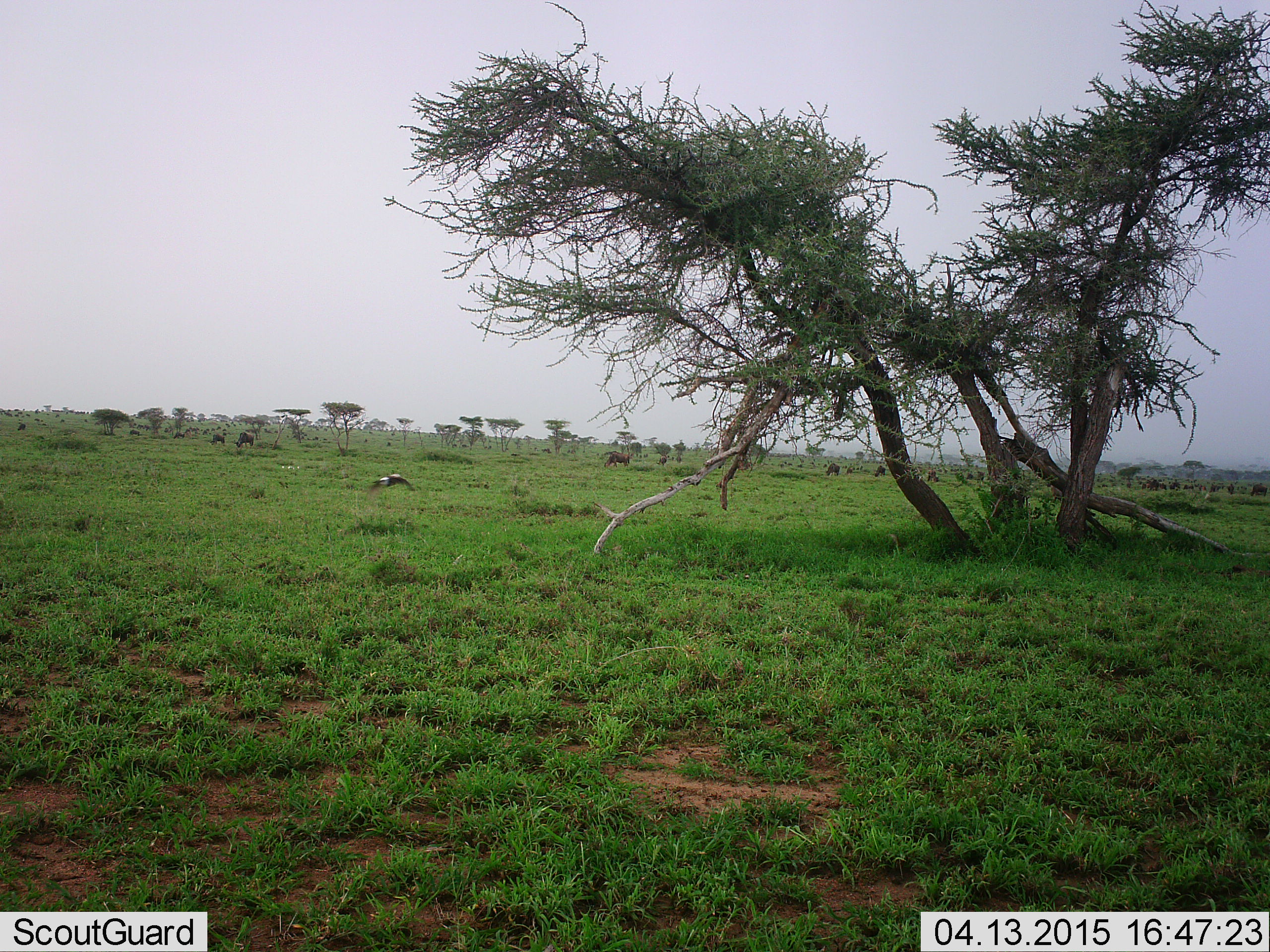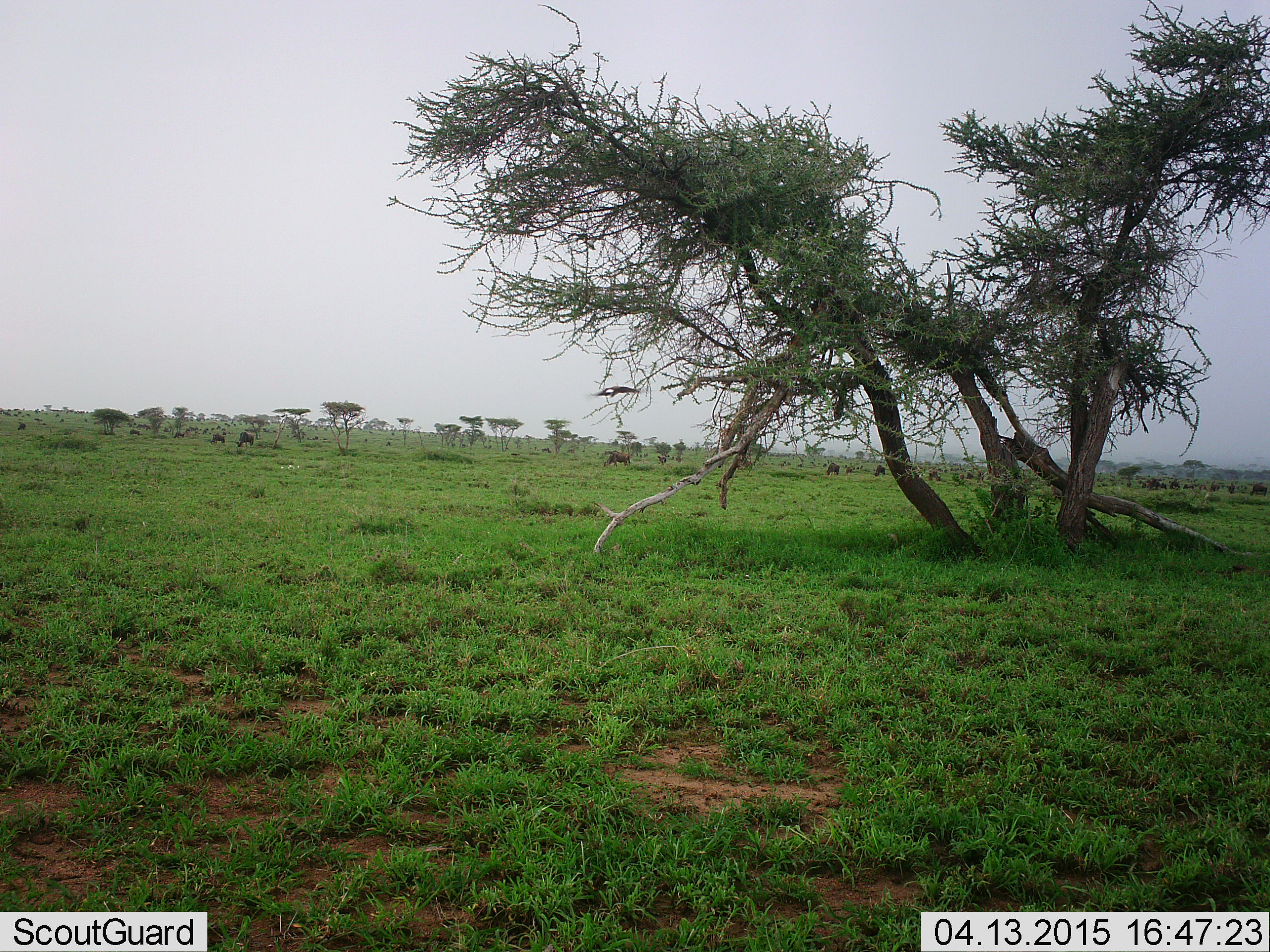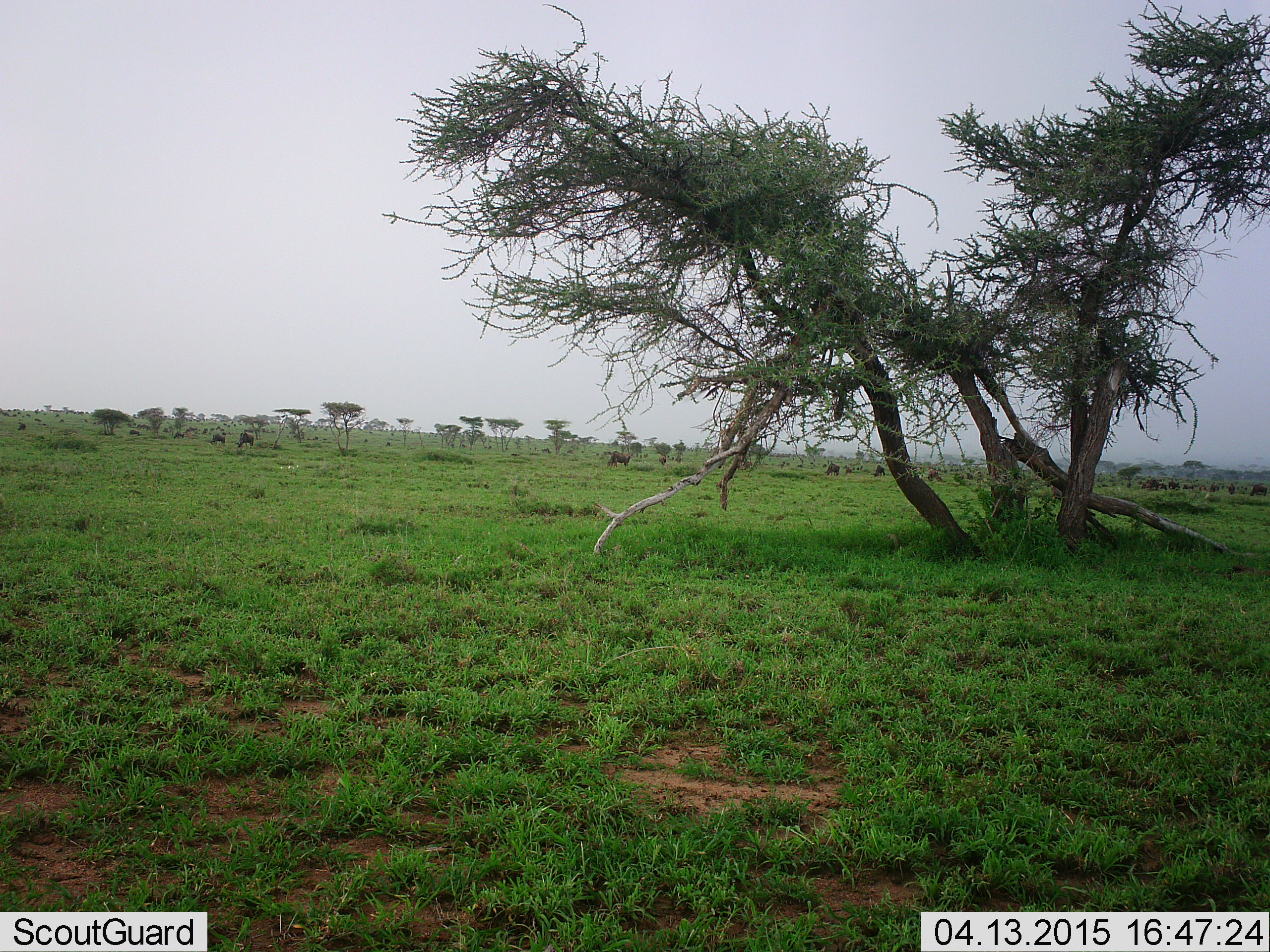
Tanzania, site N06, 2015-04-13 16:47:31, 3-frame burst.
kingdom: Animalia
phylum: Chordata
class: Aves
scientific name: Aves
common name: bird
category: otherbird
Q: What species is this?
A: Otherbird (bird) (Aves).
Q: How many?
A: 1.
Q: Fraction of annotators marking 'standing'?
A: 0%.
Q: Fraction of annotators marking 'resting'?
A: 0%.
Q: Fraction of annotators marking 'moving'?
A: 100%.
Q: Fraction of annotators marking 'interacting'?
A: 0%.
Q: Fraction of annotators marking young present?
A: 0%.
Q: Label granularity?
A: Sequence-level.